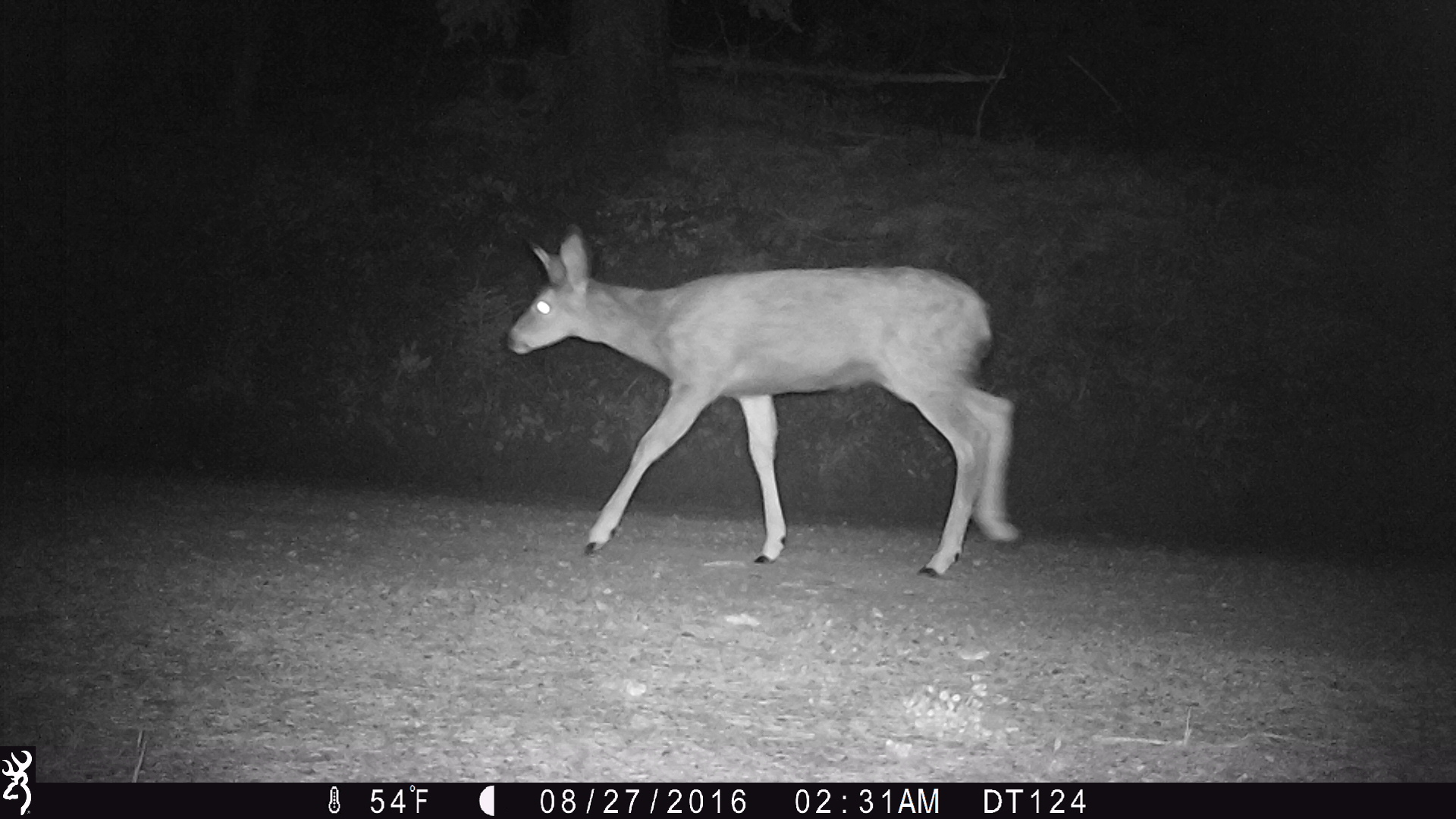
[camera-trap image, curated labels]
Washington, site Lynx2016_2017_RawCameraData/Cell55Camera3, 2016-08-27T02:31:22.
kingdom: Animalia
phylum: Chordata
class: Mammalia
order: Artiodactyla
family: Cervidae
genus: Odocoileus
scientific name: Odocoileus hemionus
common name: mule deer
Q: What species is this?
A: Odocoileus hemionus (mule deer).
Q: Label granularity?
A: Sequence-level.